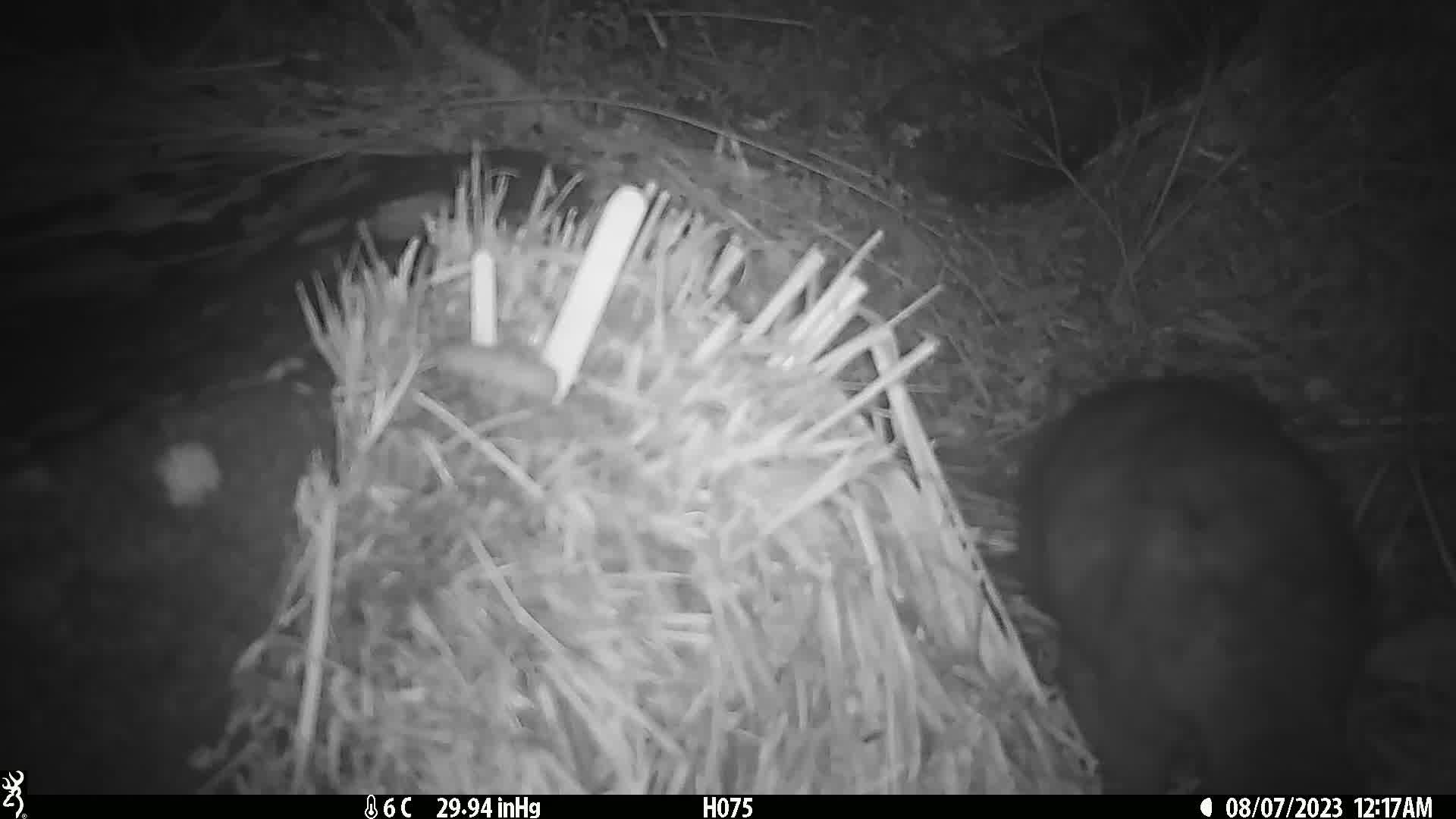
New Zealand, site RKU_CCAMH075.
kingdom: Animalia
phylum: Chordata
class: Mammalia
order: Diprotodontia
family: Phalangeridae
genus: Trichosurus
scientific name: Trichosurus vulpecula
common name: common brushtail possum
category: possum